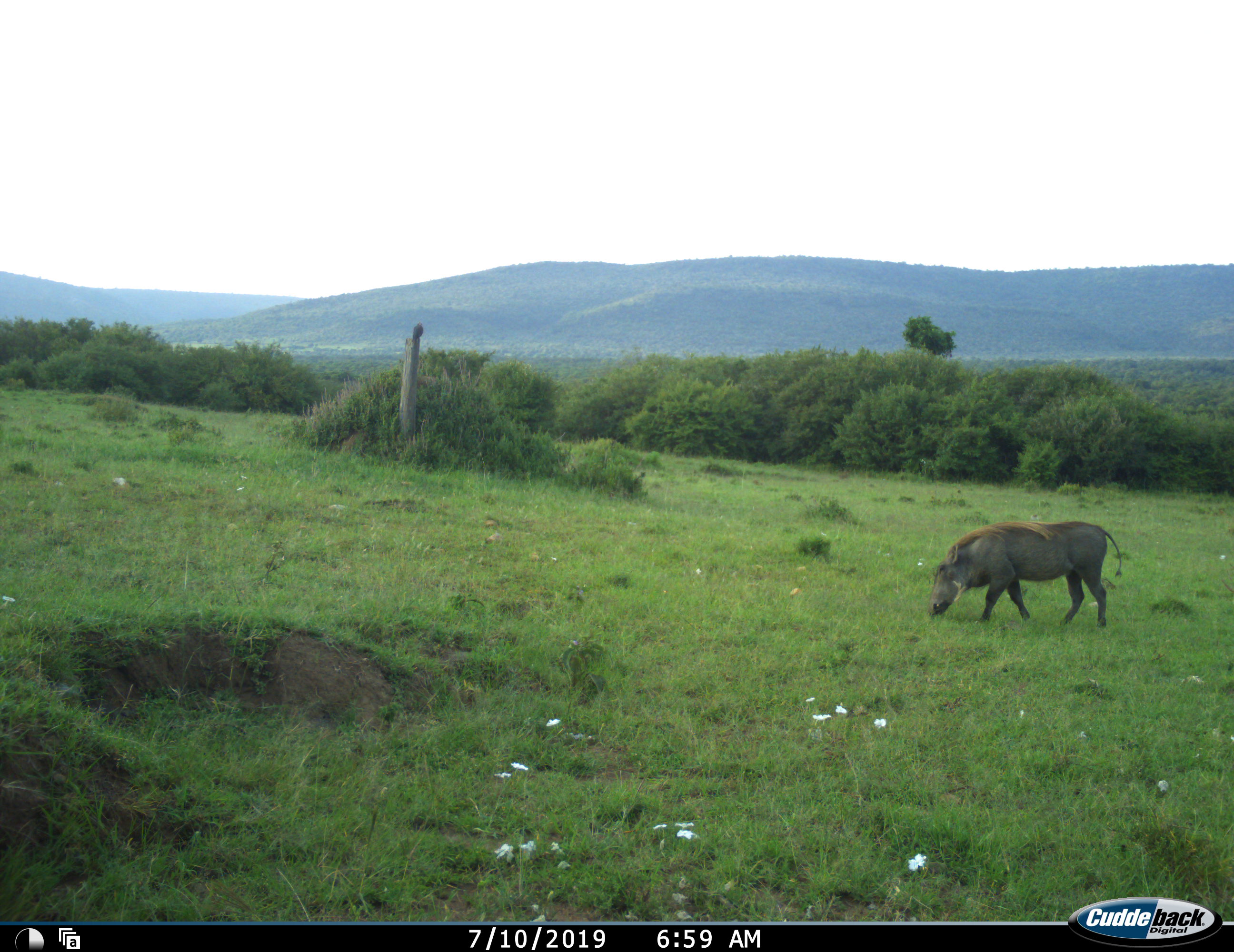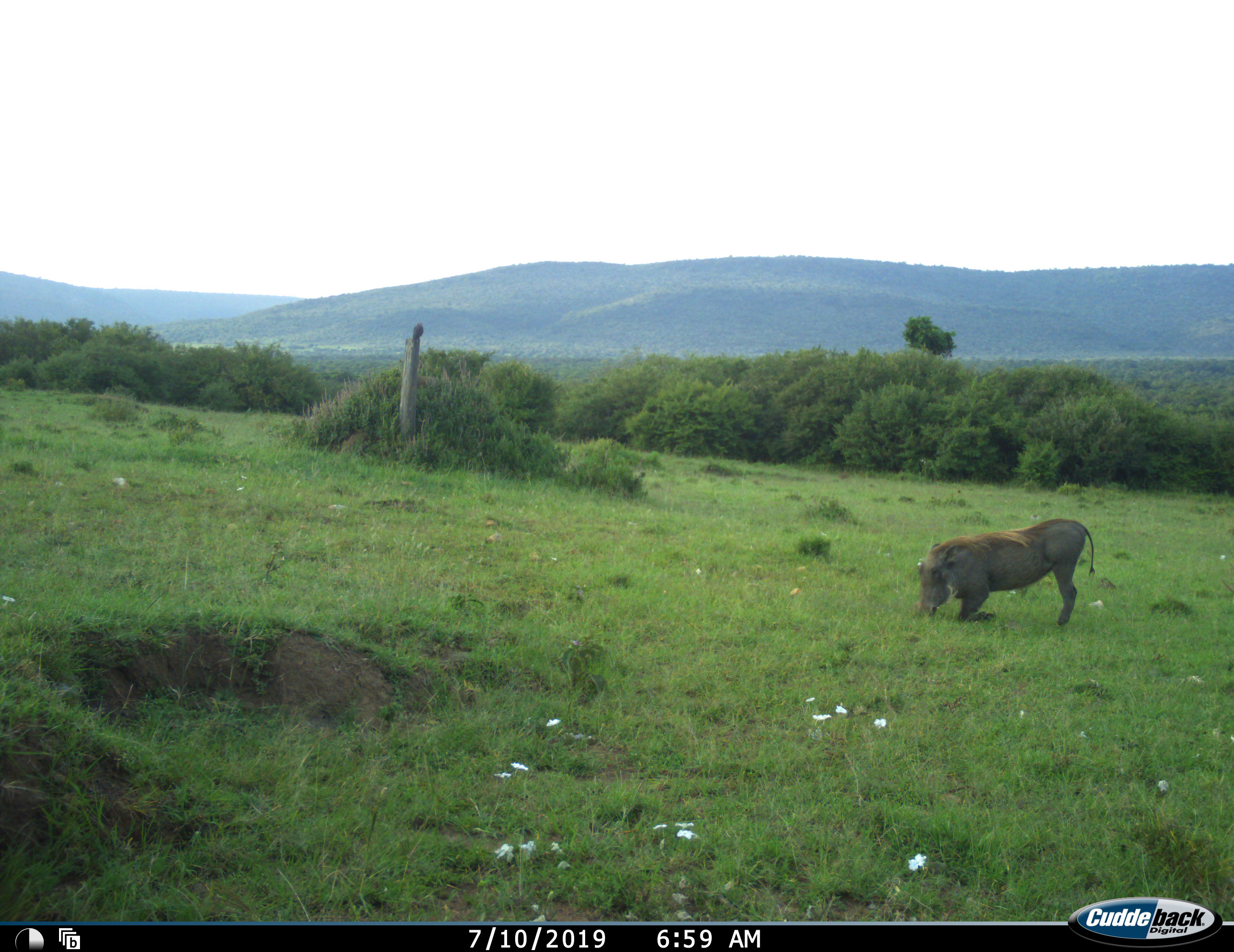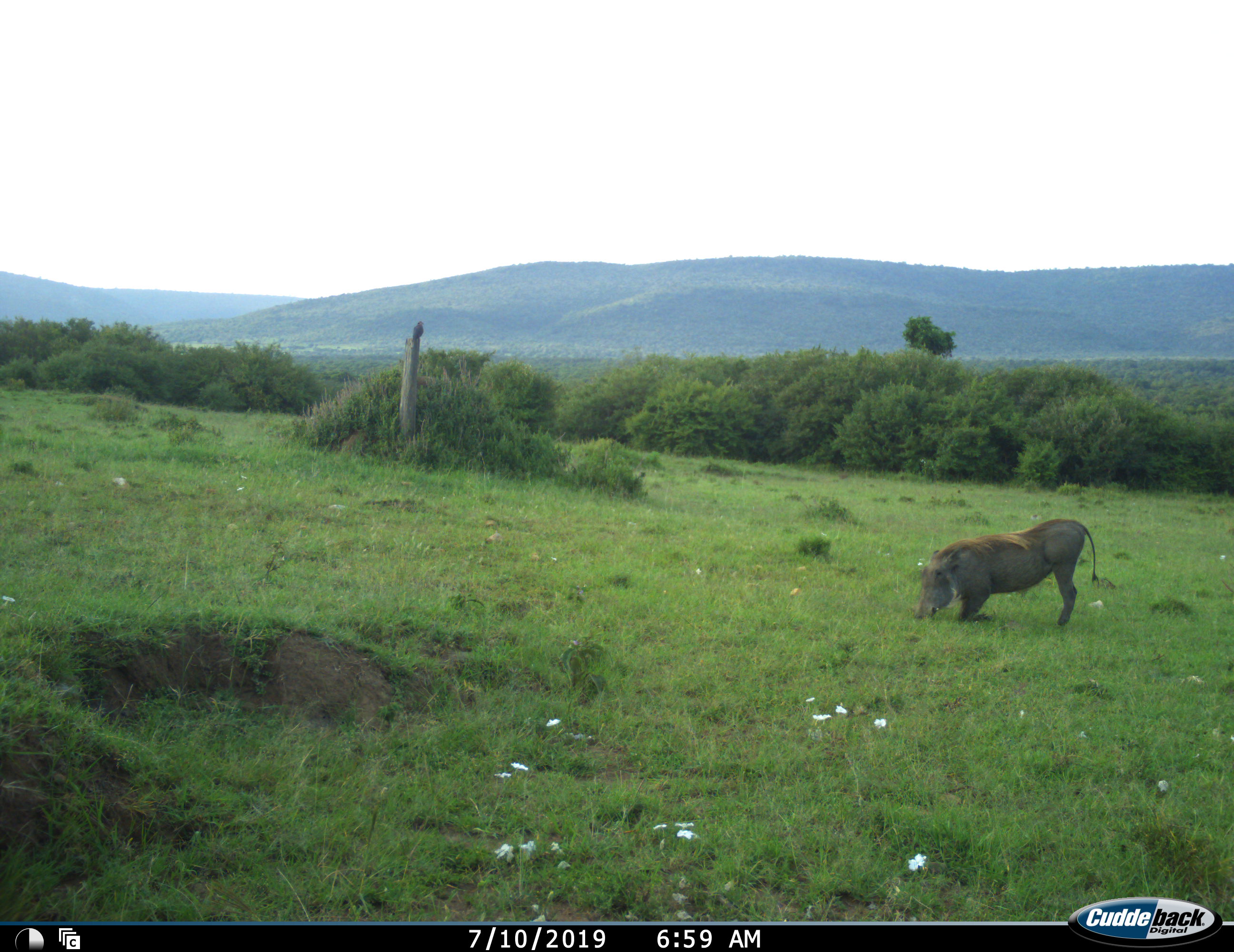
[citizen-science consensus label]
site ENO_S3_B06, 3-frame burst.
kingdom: Animalia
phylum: Chordata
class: Mammalia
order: Artiodactyla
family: Suidae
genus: Phacochoerus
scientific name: Phacochoerus africanus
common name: warthog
Warthog (Phacochoerus africanus), count 1. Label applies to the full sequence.